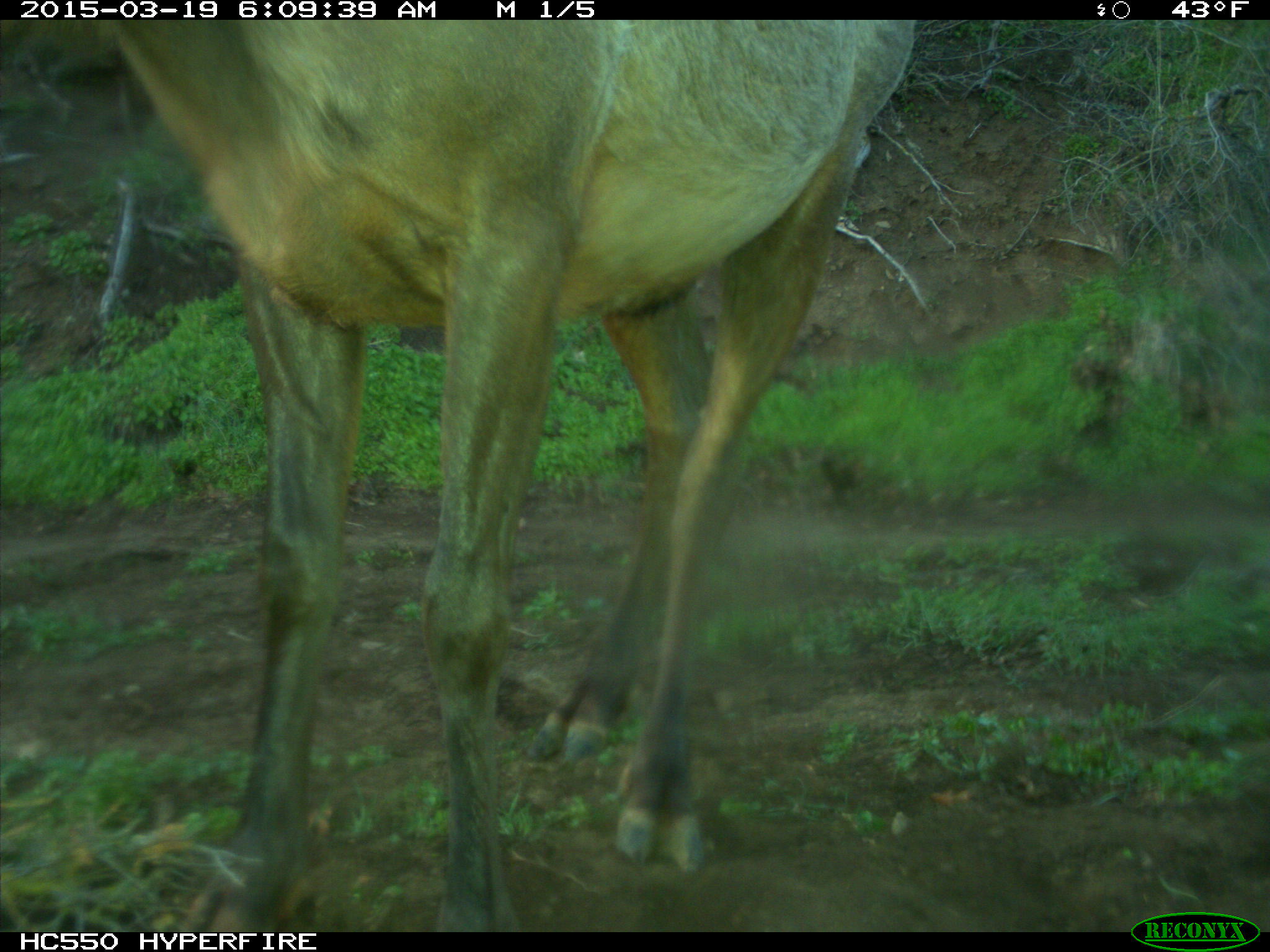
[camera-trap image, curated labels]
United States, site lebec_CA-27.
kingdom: Animalia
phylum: Chordata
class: Mammalia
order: Artiodactyla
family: Cervidae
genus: Cervus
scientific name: Cervus canadensis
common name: elk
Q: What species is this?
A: Cervus canadensis (elk).